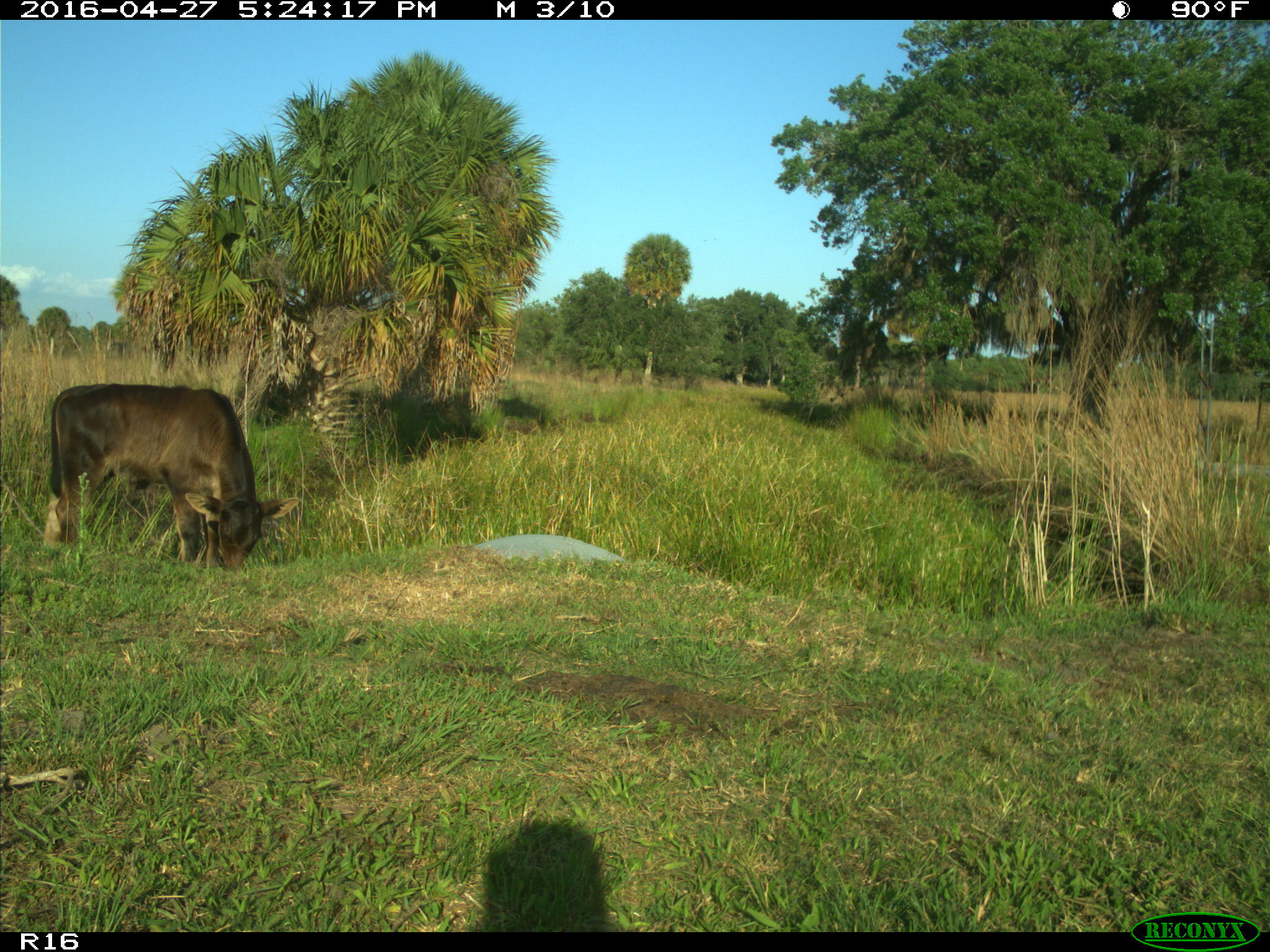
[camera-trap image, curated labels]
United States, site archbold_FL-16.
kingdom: Animalia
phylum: Chordata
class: Mammalia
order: Artiodactyla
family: Bovidae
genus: Bos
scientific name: Bos taurus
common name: domestic cow